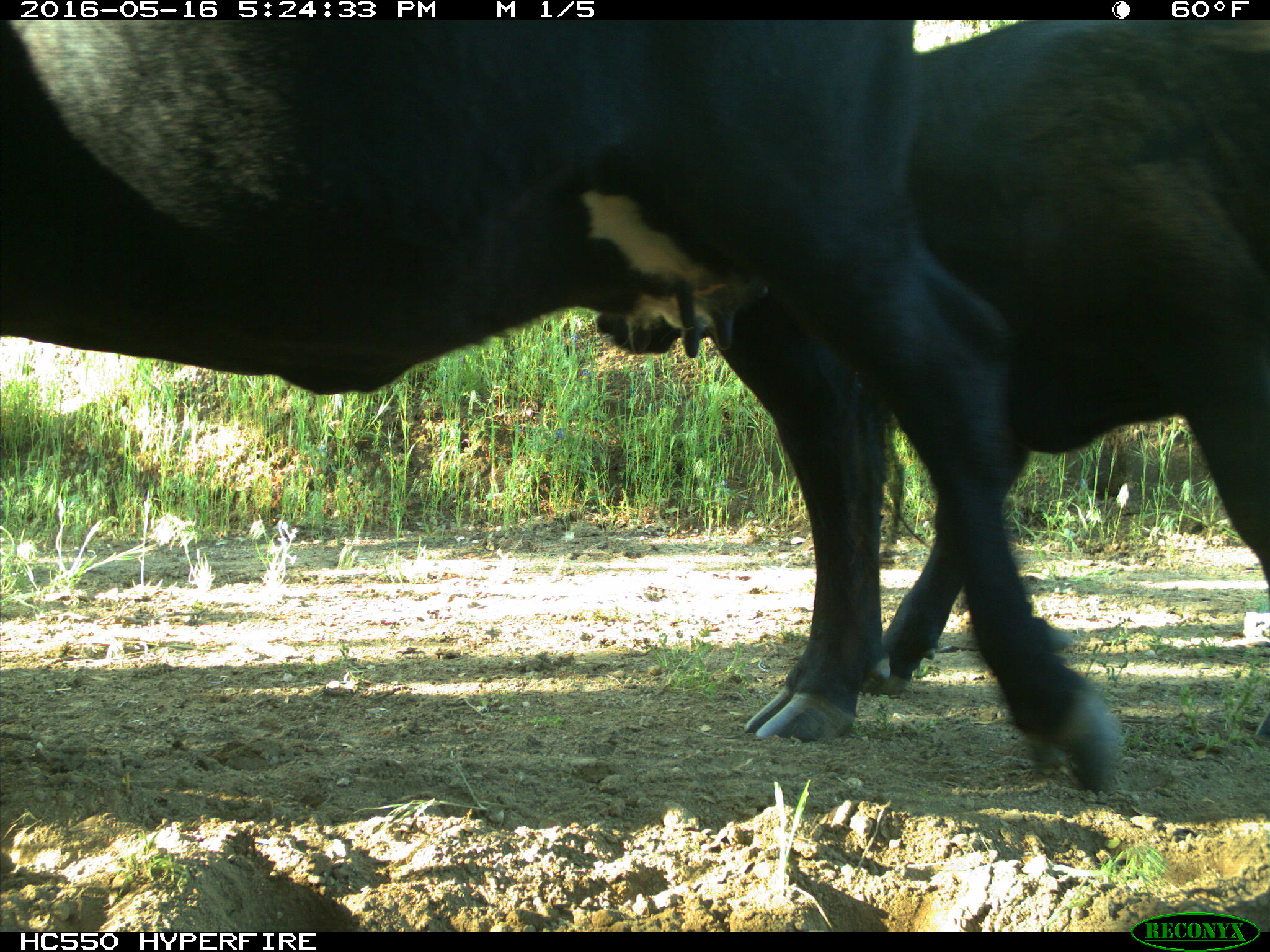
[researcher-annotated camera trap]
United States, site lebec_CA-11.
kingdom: Animalia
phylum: Chordata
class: Mammalia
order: Artiodactyla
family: Bovidae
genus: Bos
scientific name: Bos taurus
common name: domestic cow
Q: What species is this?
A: Bos taurus (domestic cow).